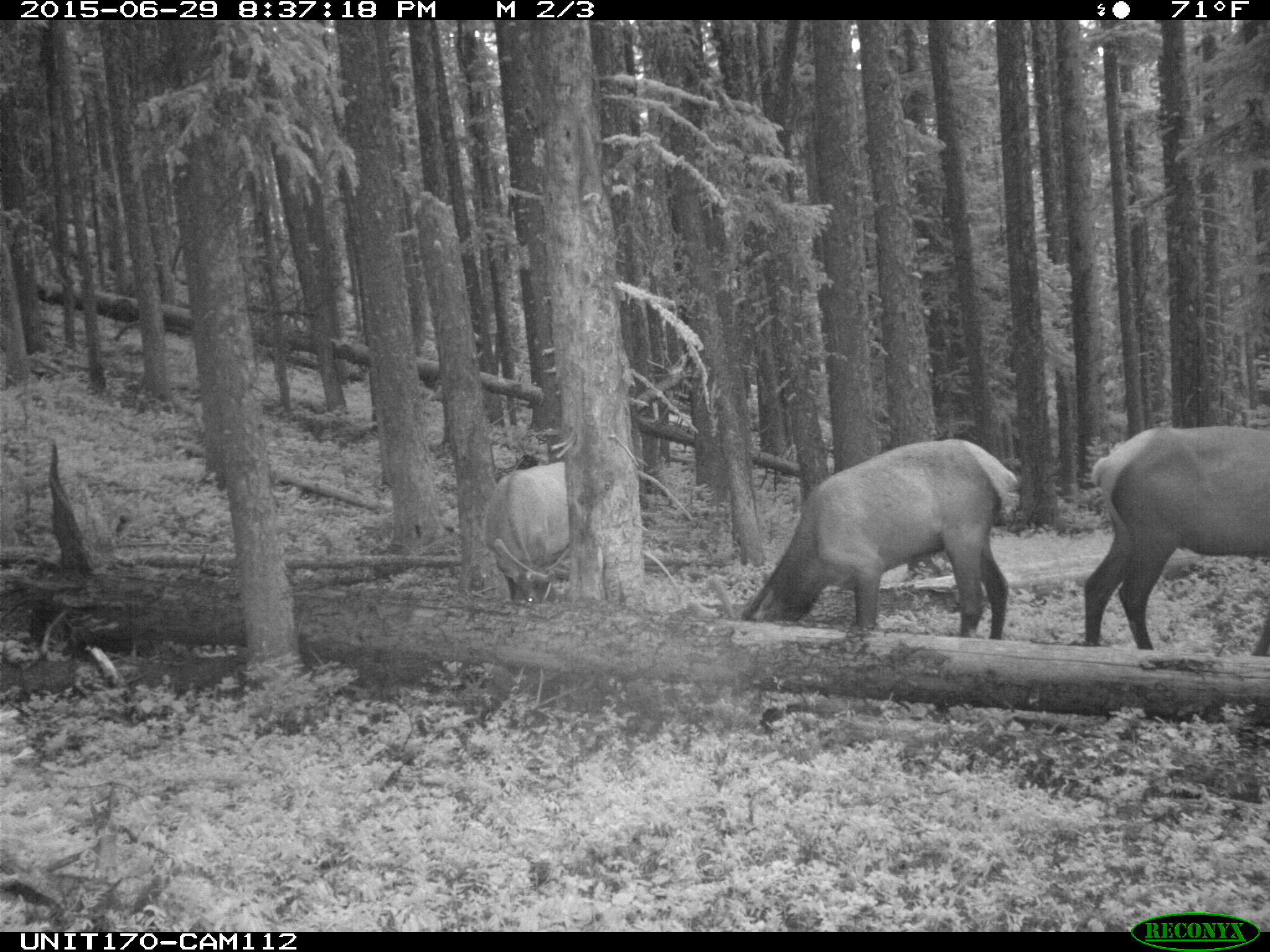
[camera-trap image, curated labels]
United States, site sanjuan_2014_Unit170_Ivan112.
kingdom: Animalia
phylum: Chordata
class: Mammalia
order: Artiodactyla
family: Cervidae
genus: Cervus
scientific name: Cervus elaphus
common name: red deer